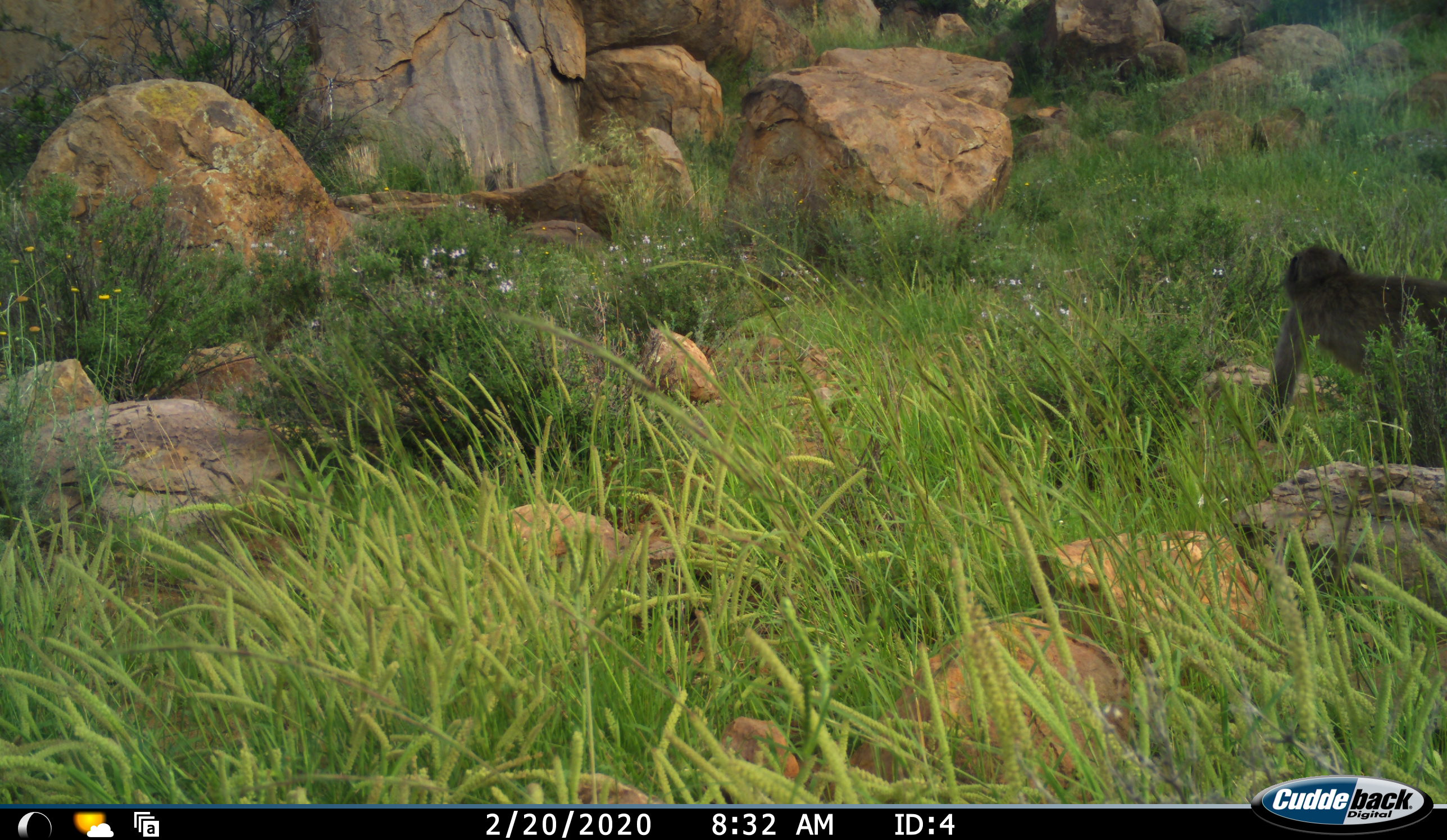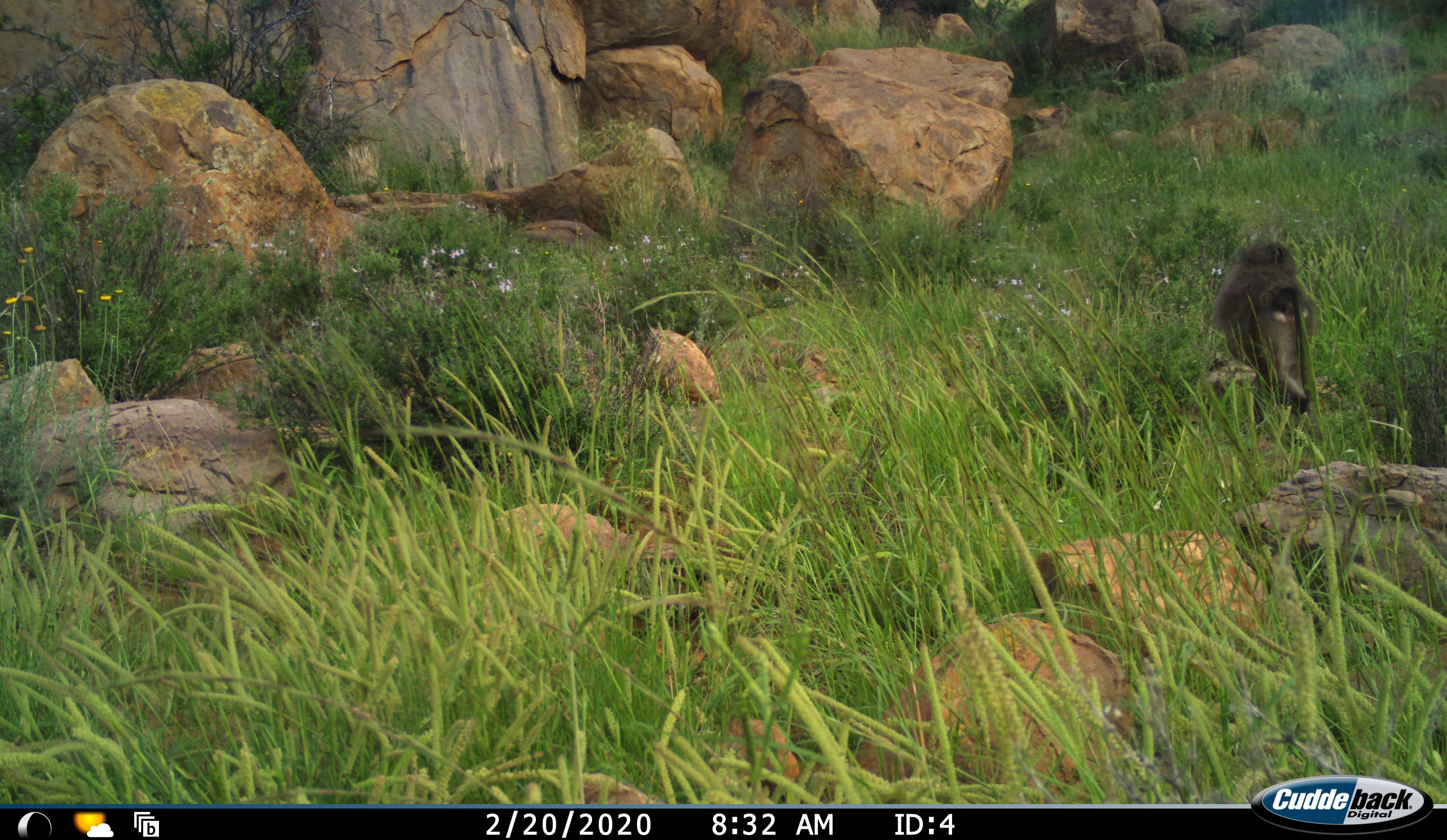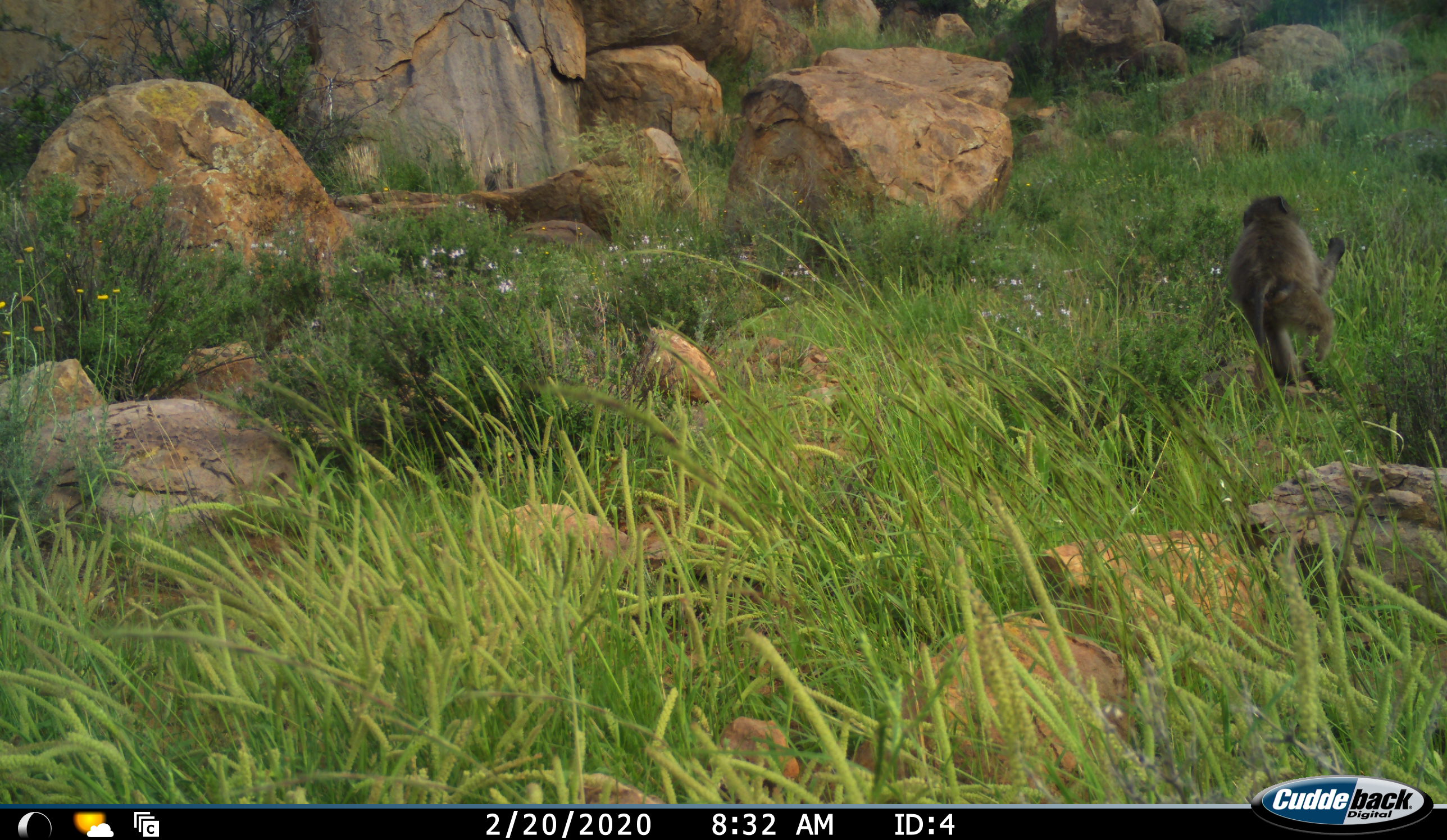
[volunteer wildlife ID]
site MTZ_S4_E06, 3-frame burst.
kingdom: Animalia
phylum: Chordata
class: Mammalia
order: Primates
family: Cercopithecidae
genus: Papio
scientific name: Papio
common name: baboon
Baboon (Papio), count 1. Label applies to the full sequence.